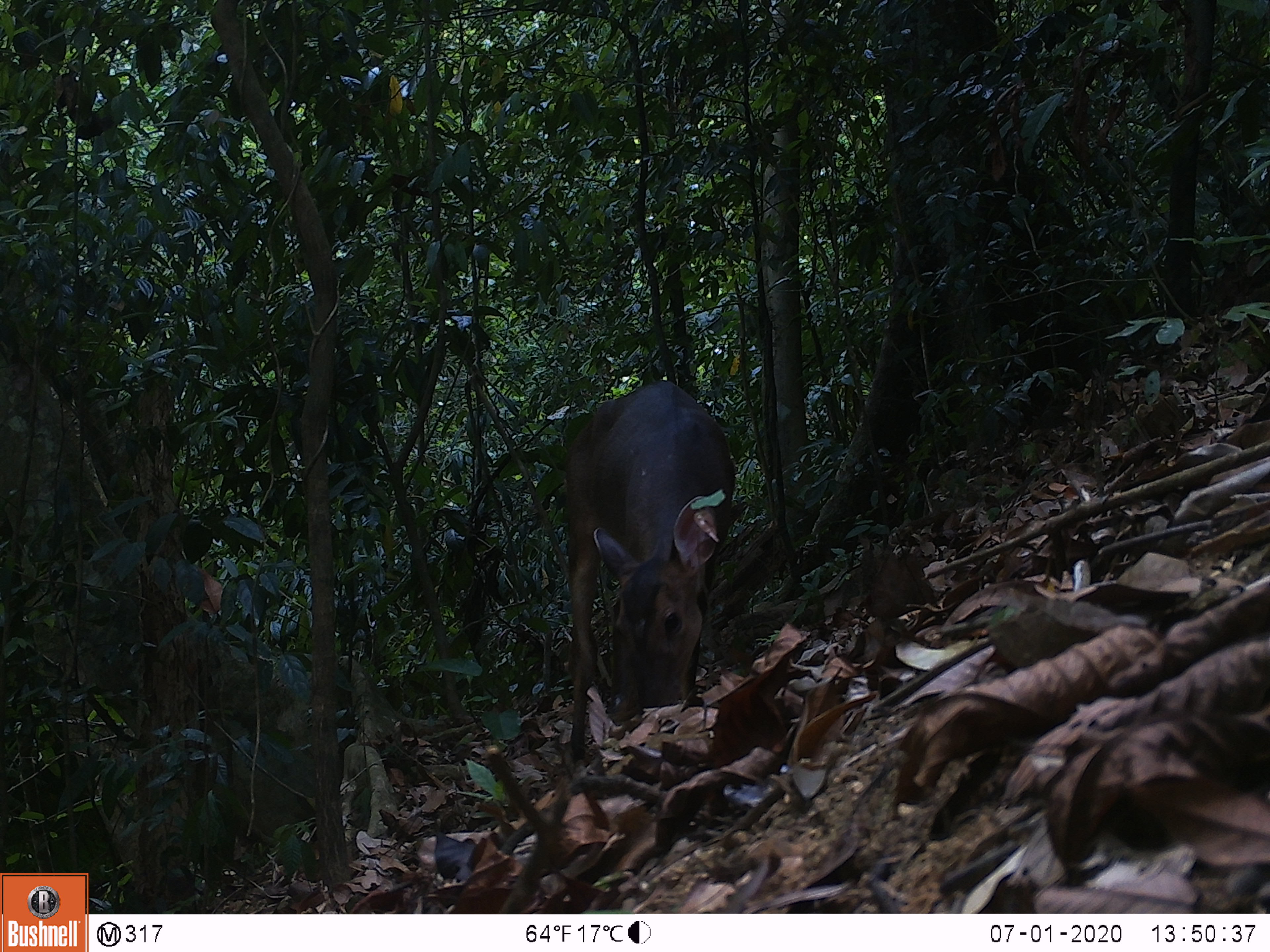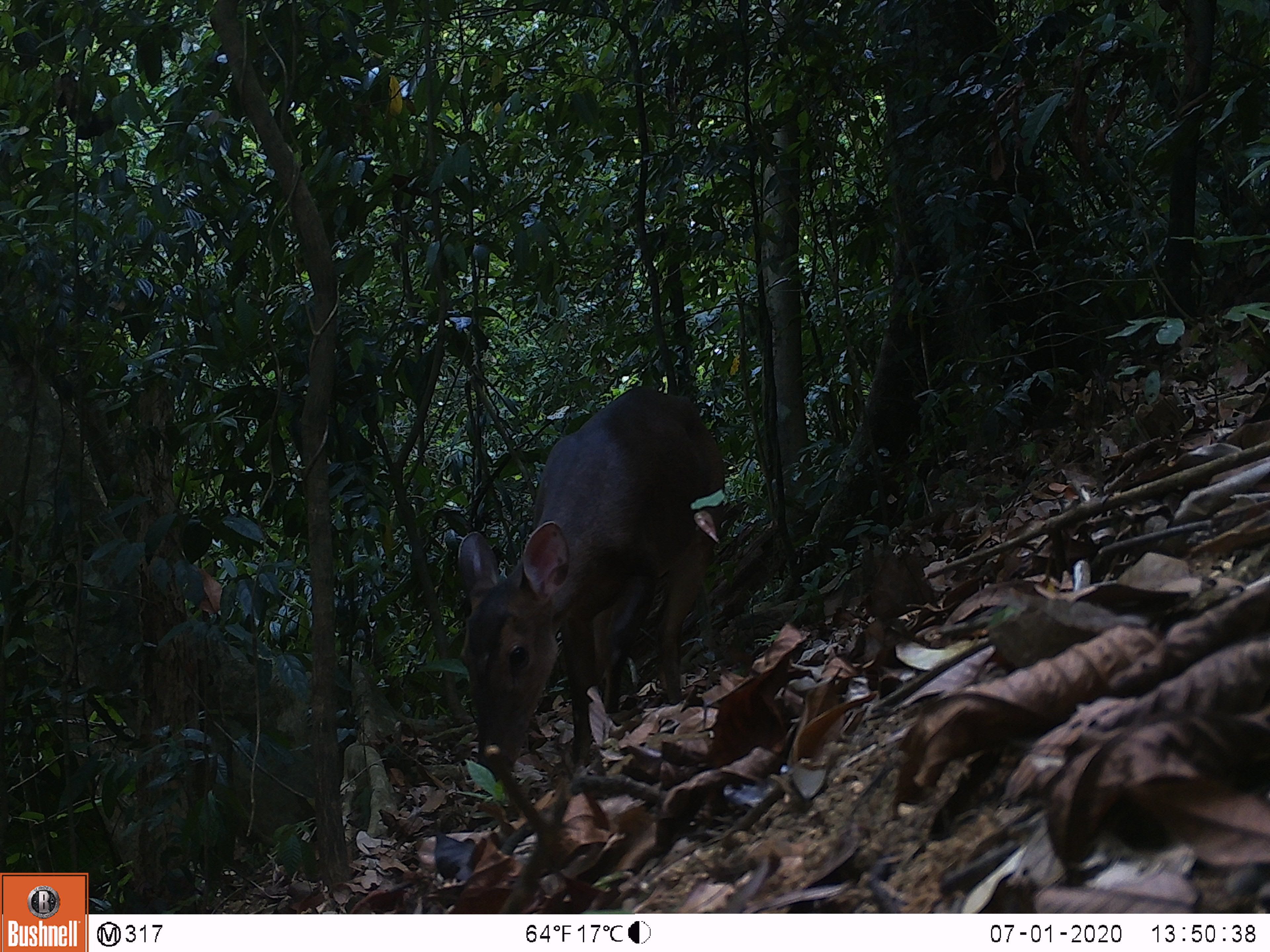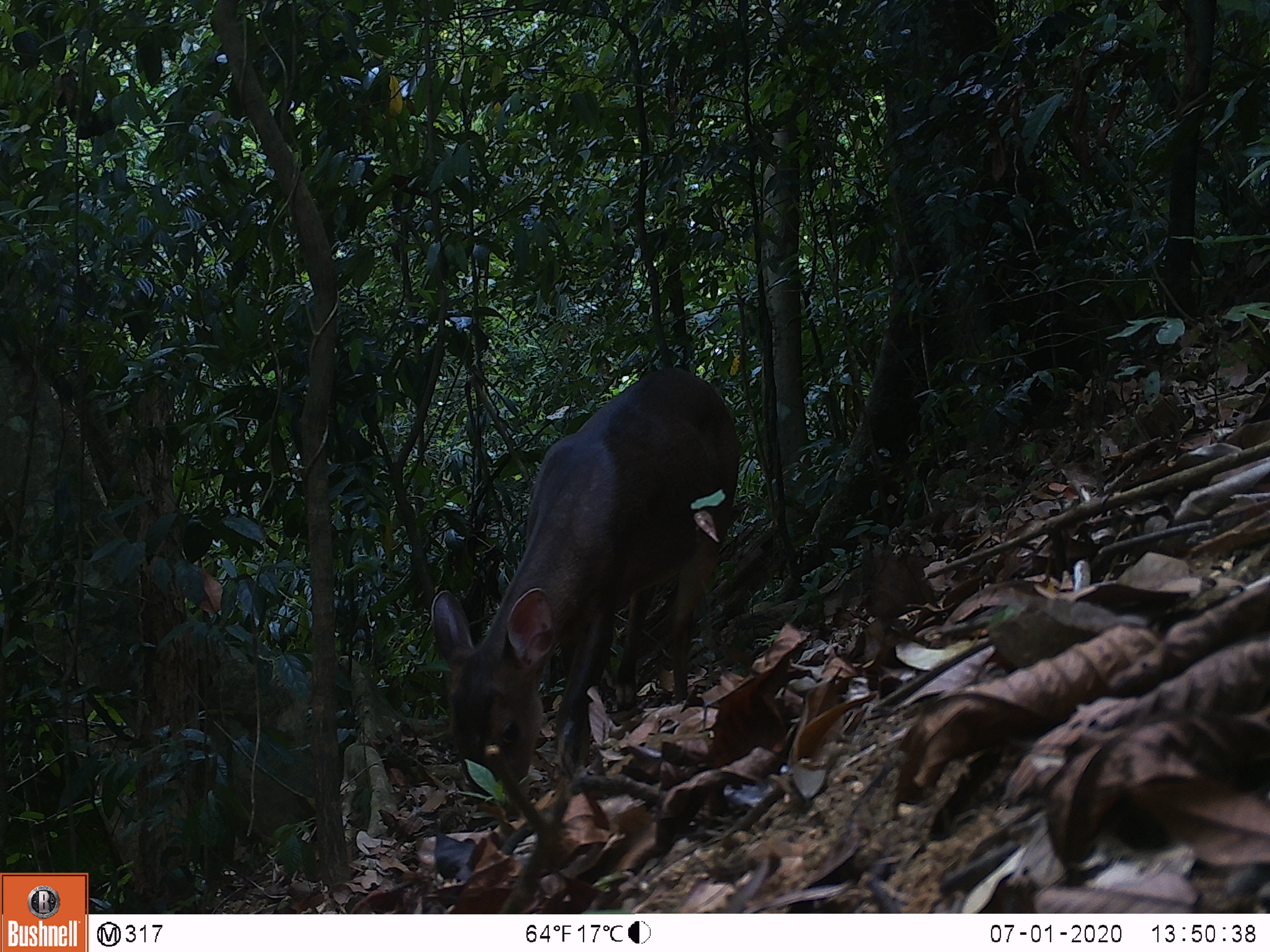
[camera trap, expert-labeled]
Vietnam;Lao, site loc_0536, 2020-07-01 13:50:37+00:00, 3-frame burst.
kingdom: Animalia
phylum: Chordata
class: Mammalia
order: Artiodactyla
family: Cervidae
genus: Muntiacus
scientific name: Muntiacus vuquangensis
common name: large-antlered muntjac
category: large antlered muntjac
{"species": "large antlered muntjac (large-antlered muntjac) (Muntiacus vuquangensis)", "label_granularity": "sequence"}